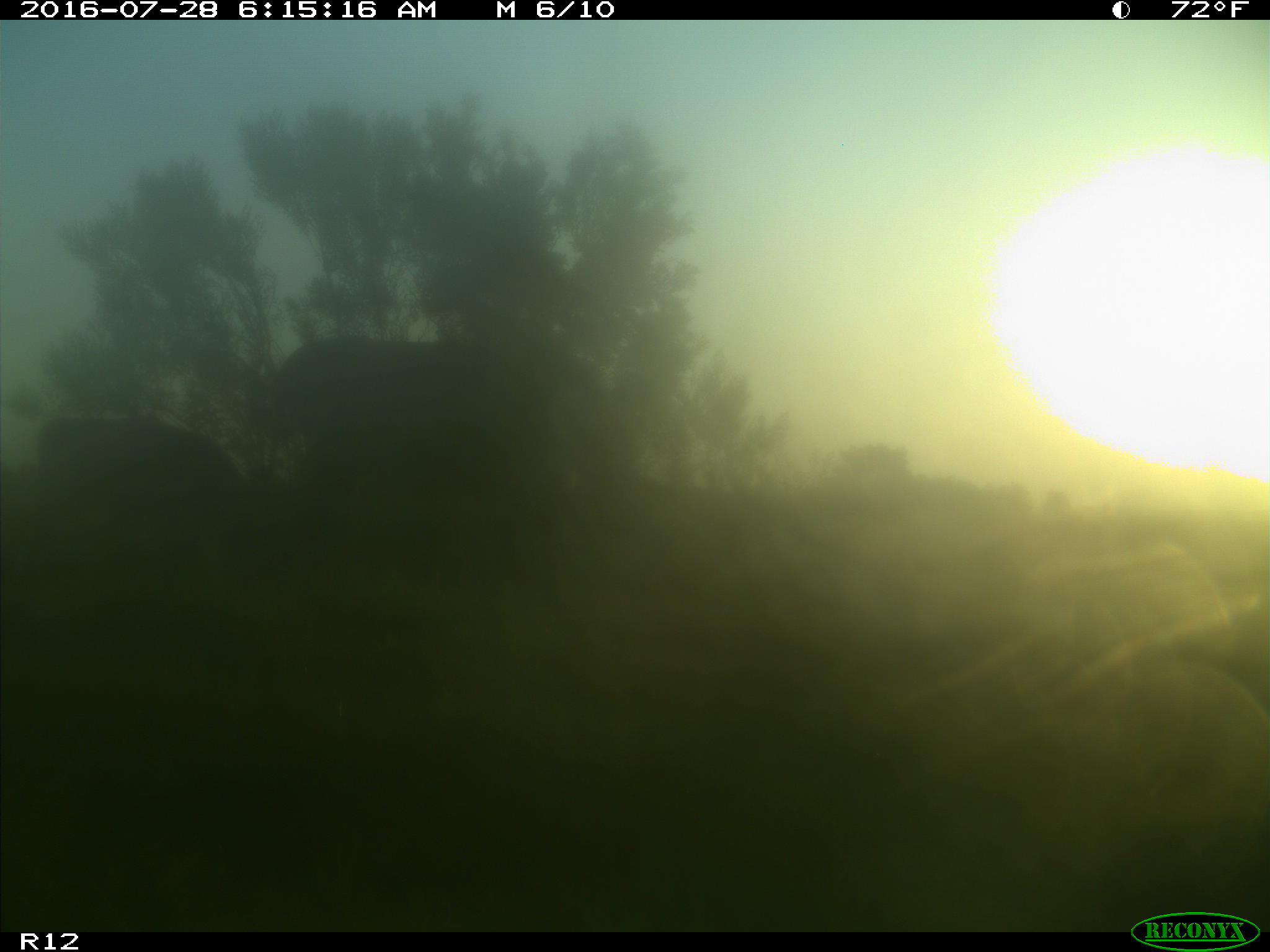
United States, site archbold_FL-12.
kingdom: Animalia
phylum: Chordata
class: Mammalia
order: Artiodactyla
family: Bovidae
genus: Bos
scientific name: Bos taurus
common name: domestic cow